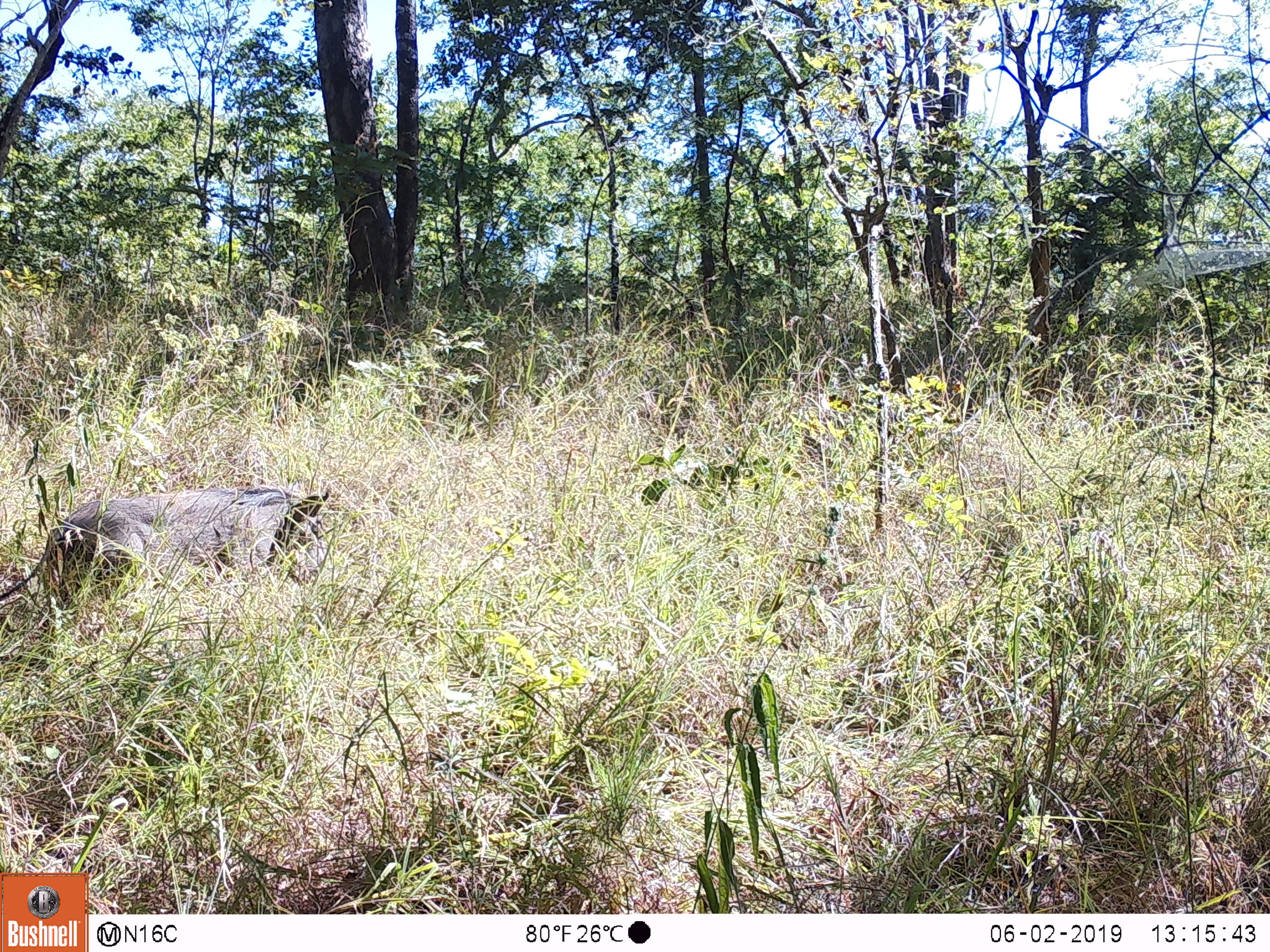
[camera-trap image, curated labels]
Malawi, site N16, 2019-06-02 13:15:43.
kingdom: Animalia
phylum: Chordata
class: Mammalia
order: Artiodactyla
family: Suidae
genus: Phacochoerus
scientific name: Phacochoerus africanus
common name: common warthog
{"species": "common warthog (Phacochoerus africanus)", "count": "1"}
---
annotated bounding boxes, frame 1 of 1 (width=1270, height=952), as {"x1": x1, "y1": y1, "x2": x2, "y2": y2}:
common warthog: {"x1": 0, "y1": 485, "x2": 348, "y2": 605}